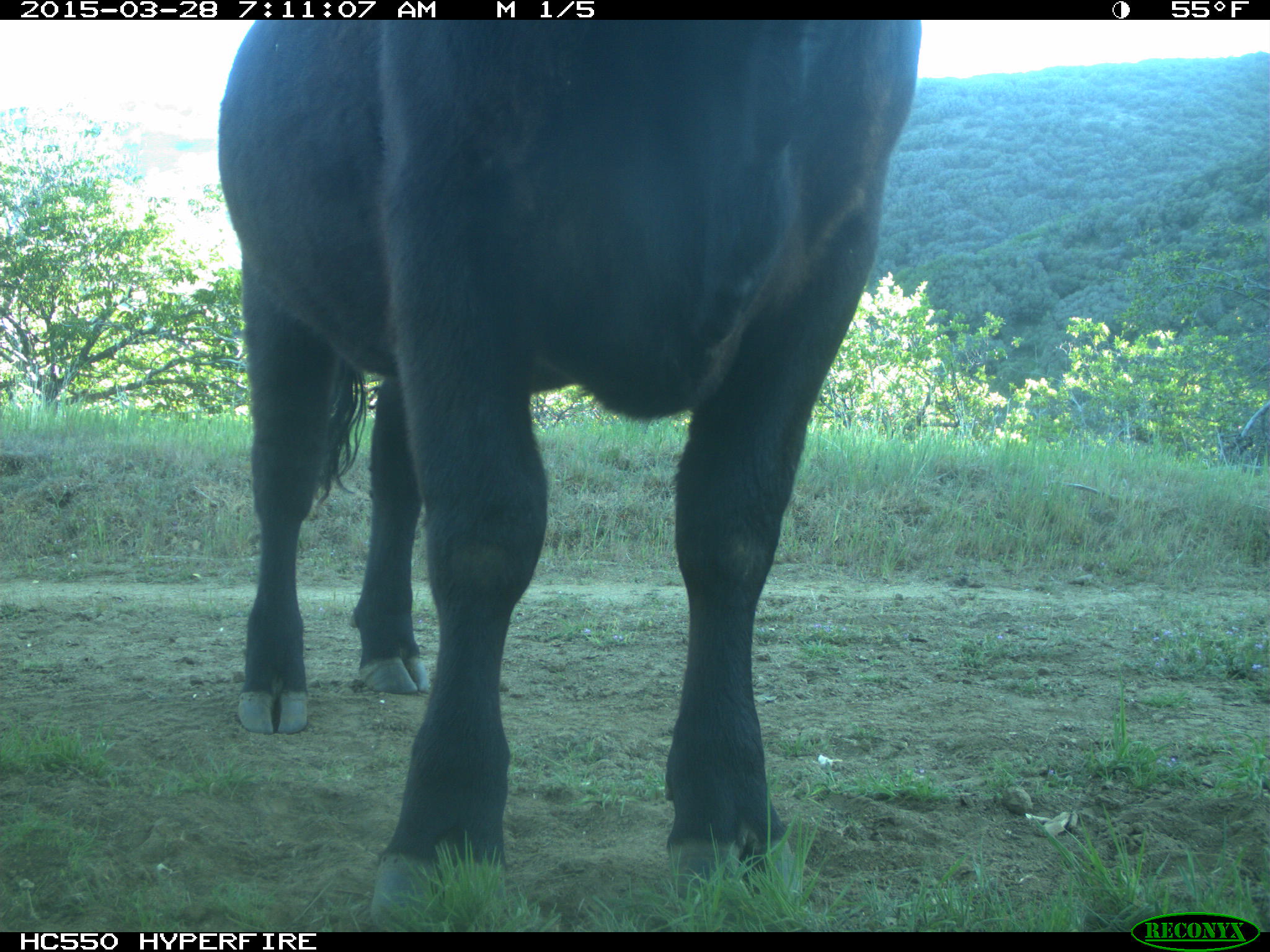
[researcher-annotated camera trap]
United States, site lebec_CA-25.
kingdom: Animalia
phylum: Chordata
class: Mammalia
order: Artiodactyla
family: Bovidae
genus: Bos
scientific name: Bos taurus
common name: domestic cow